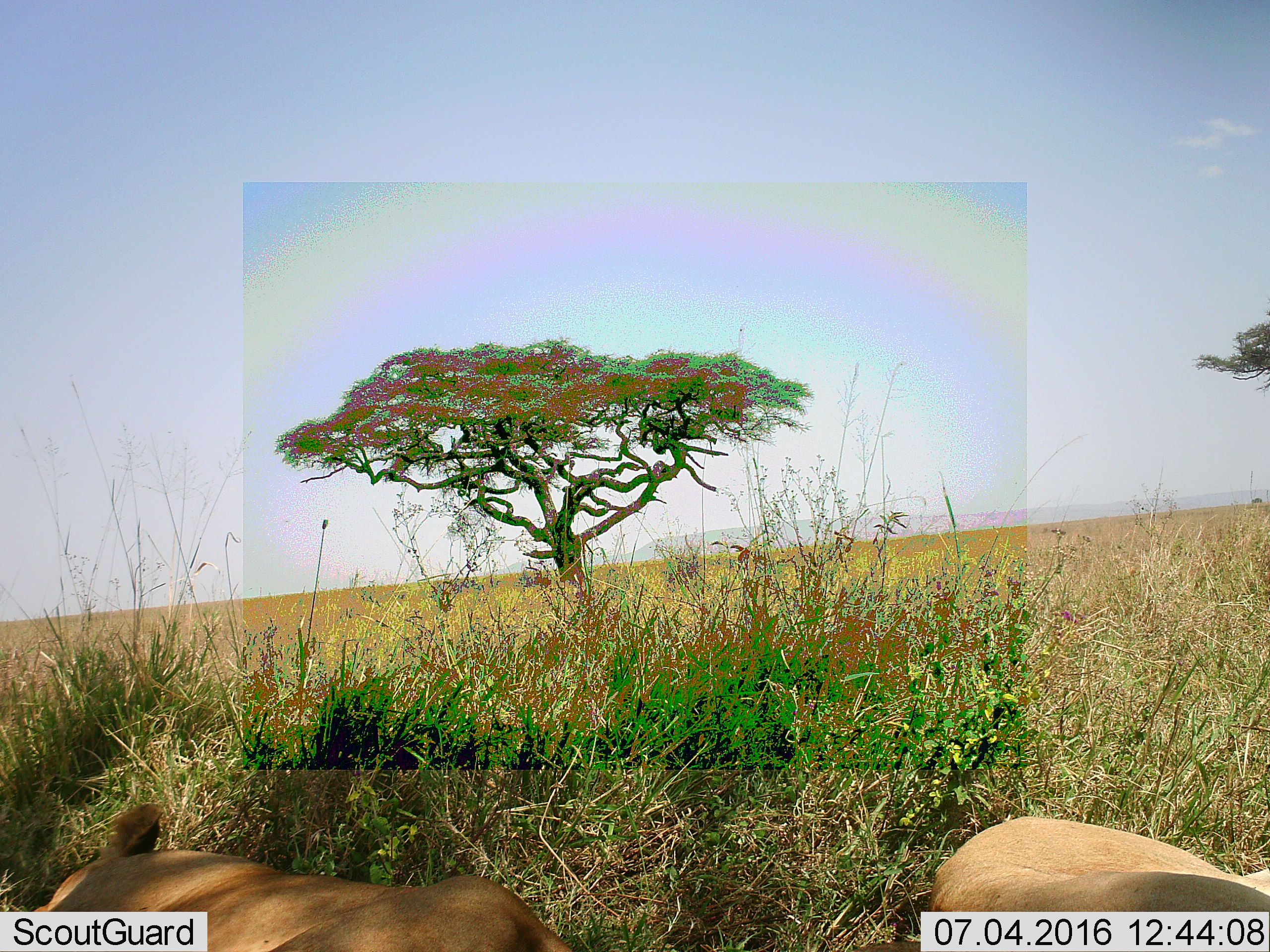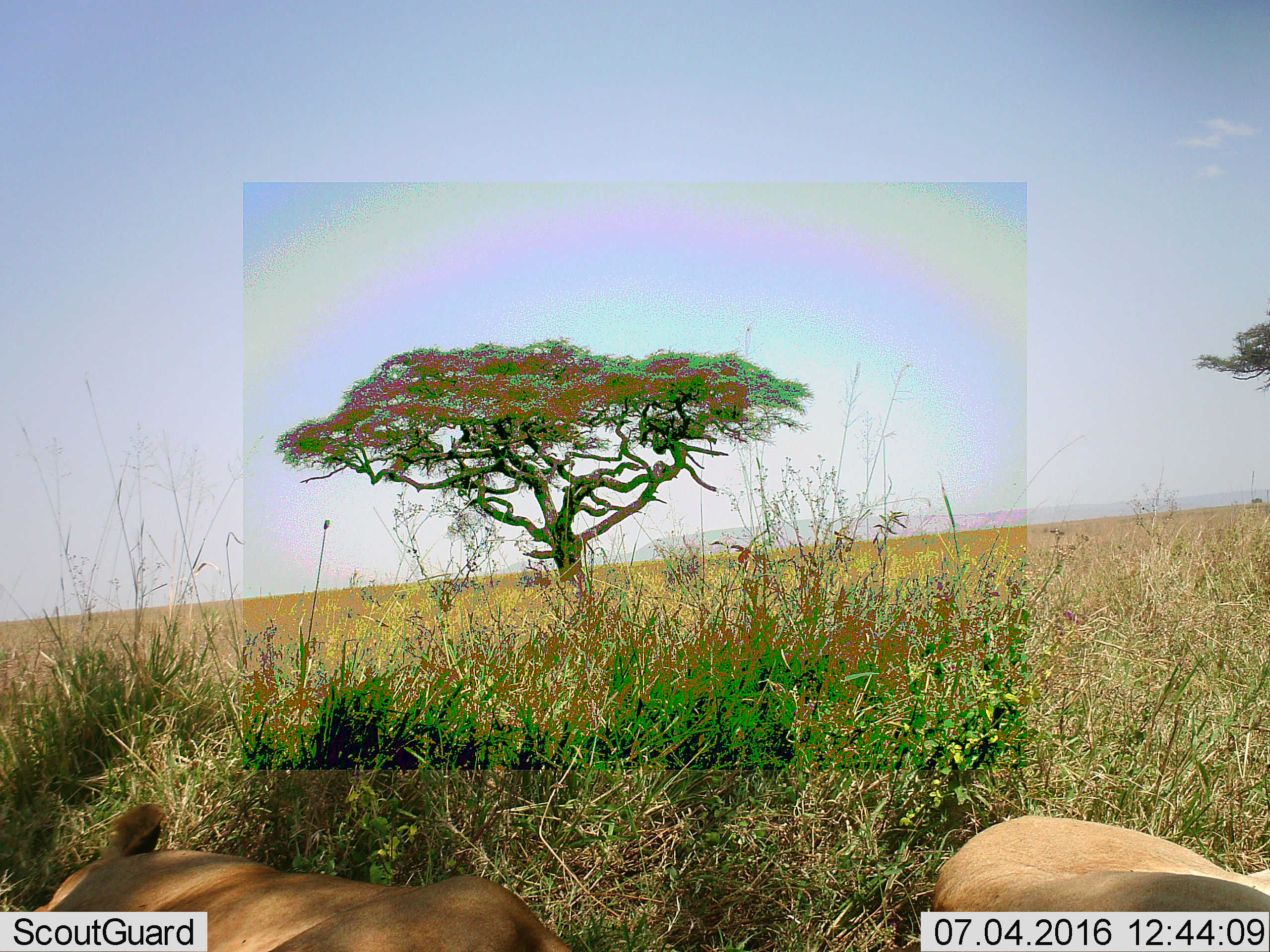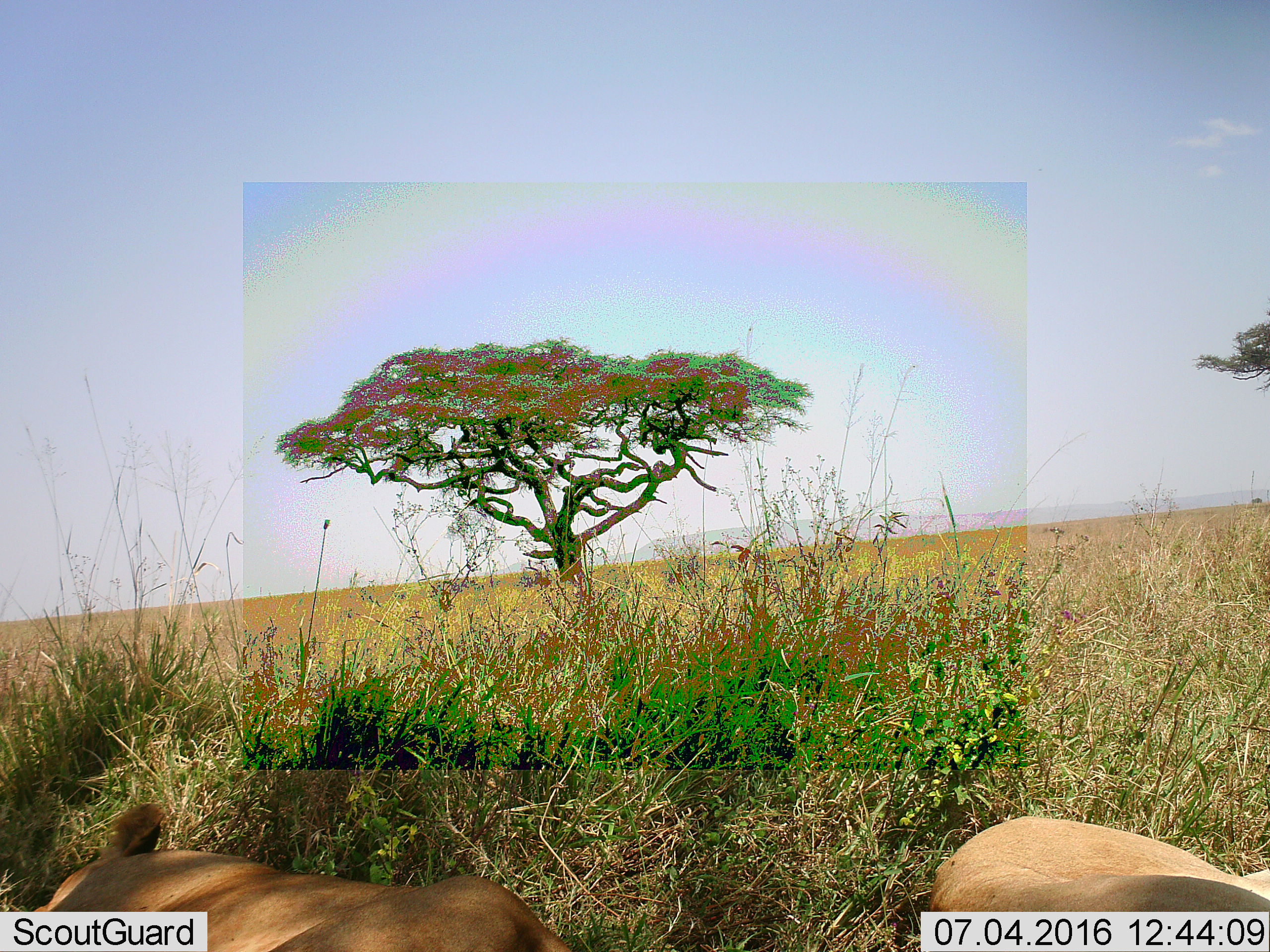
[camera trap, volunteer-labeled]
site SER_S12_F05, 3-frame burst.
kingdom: Animalia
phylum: Chordata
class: Mammalia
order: Carnivora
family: Felidae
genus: Panthera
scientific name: Panthera leo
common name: lion female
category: lionfemale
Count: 2.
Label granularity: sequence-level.